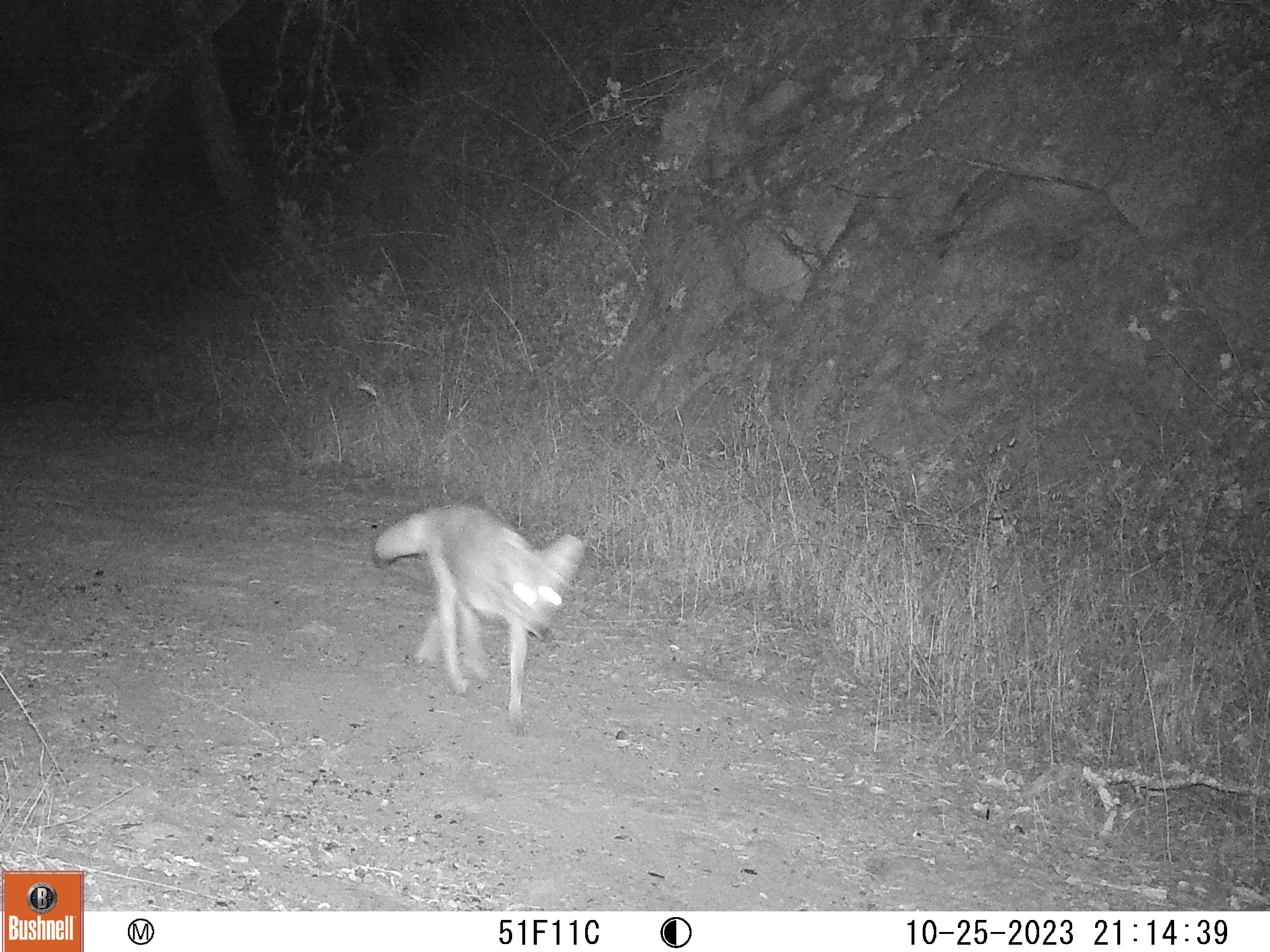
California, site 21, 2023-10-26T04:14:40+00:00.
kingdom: Animalia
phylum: Chordata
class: Mammalia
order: Carnivora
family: Canidae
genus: Canis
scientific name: Canis latrans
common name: coyote